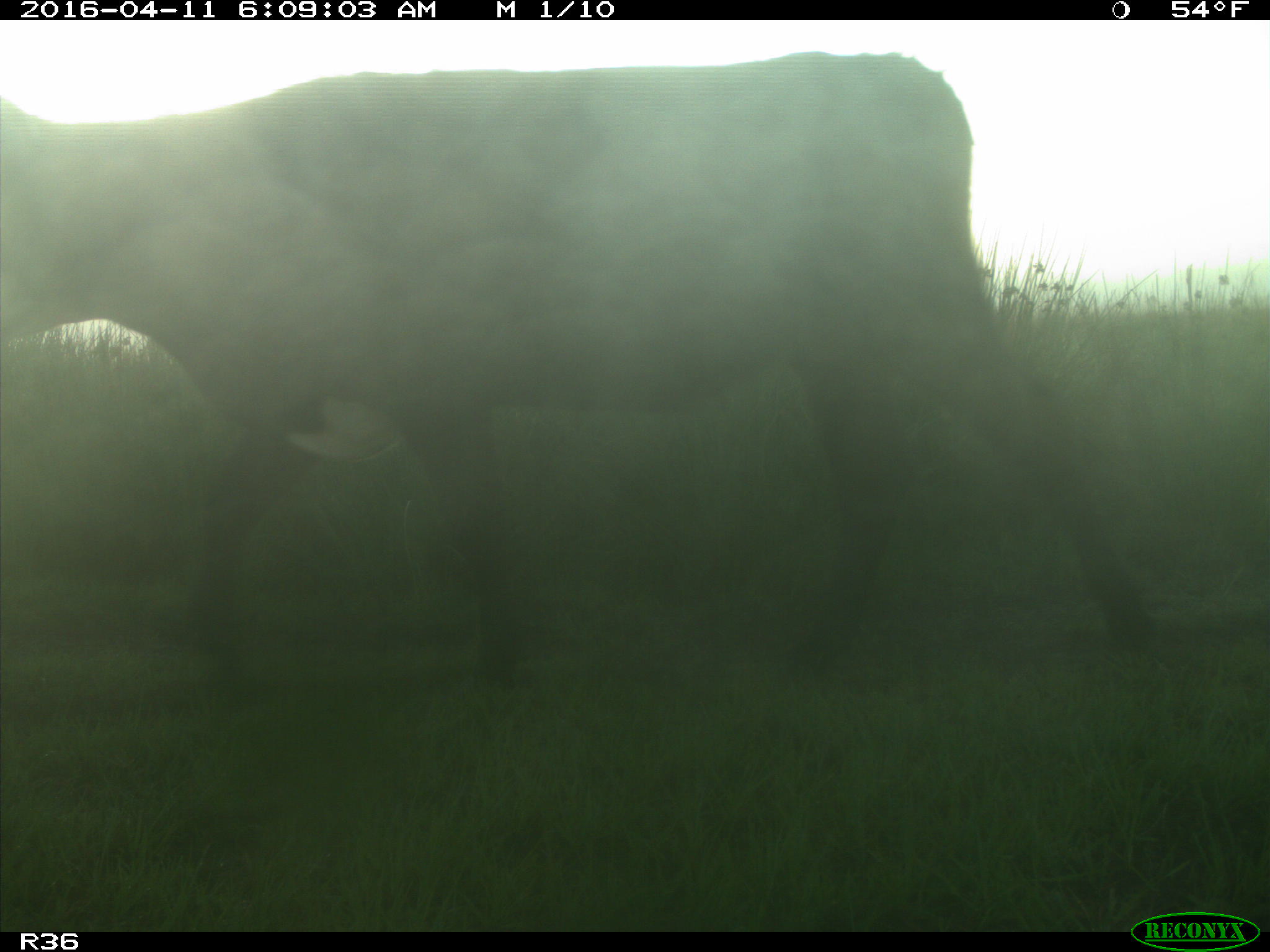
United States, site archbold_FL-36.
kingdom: Animalia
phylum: Chordata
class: Mammalia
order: Artiodactyla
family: Bovidae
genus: Bos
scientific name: Bos taurus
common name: domestic cow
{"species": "Bos taurus (domestic cow)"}